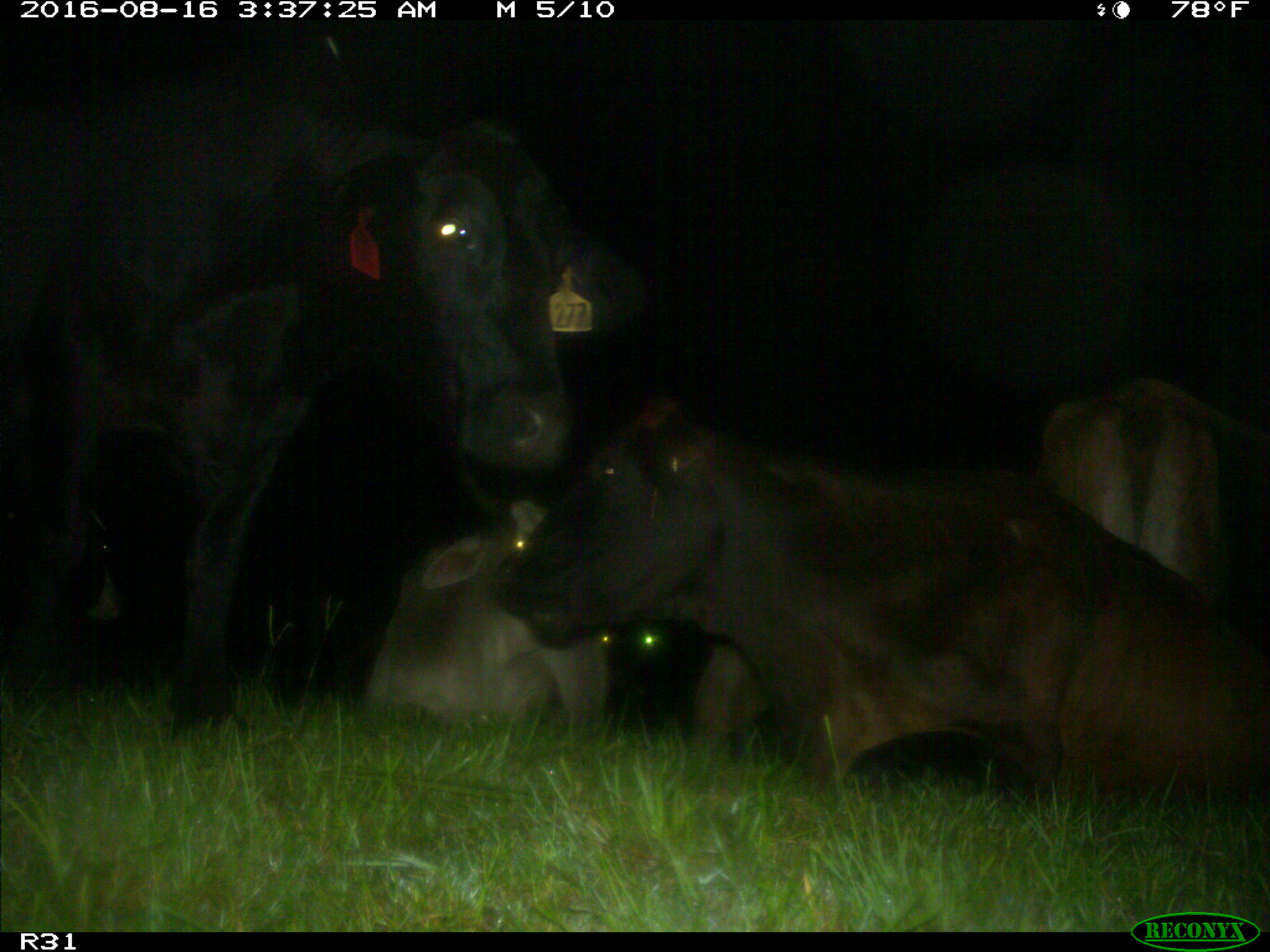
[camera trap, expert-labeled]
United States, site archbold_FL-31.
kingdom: Animalia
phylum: Chordata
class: Mammalia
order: Artiodactyla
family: Bovidae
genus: Bos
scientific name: Bos taurus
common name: domestic cow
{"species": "Bos taurus (domestic cow)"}